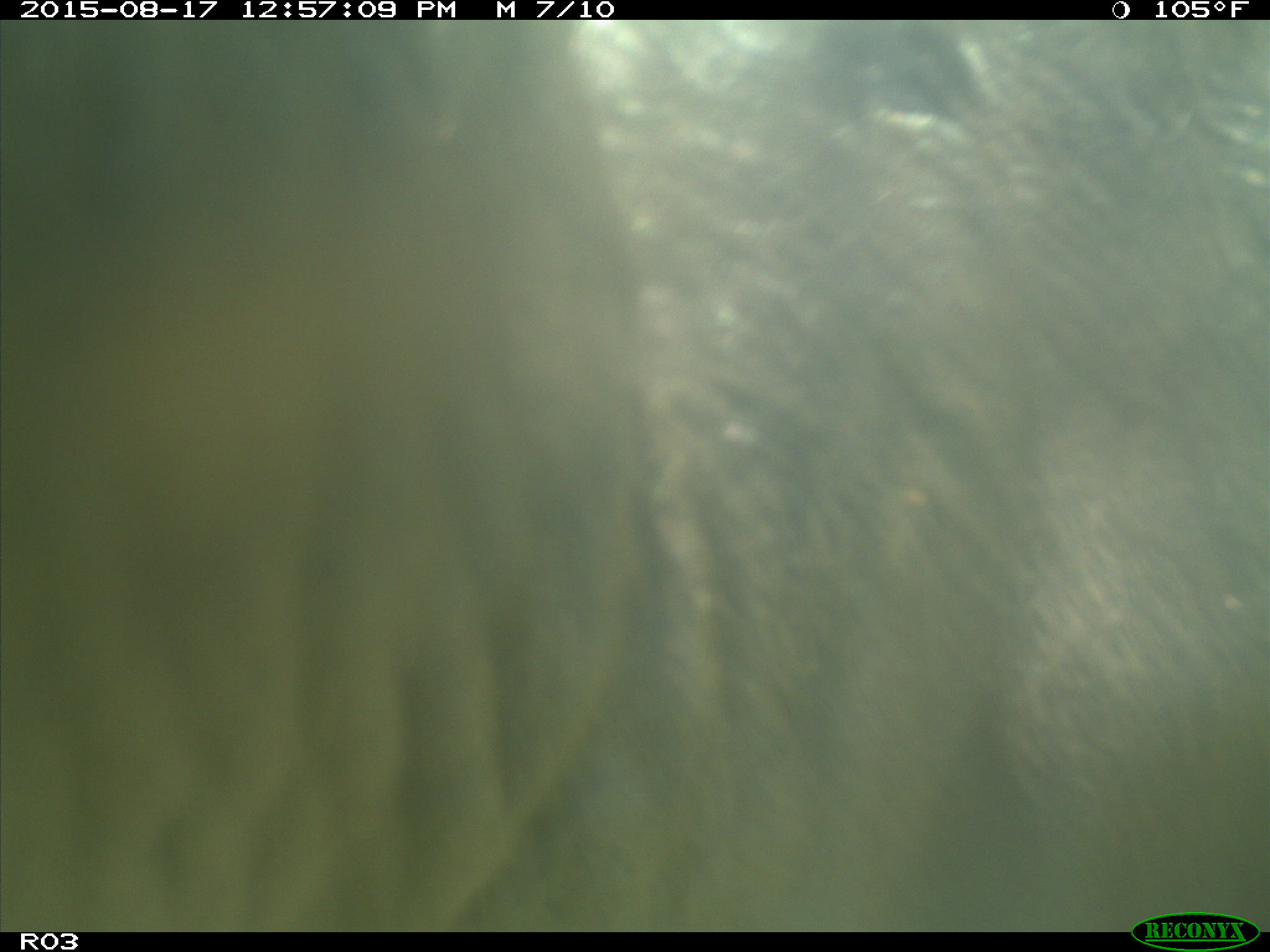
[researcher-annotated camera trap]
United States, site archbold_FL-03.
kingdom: Animalia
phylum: Chordata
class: Mammalia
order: Artiodactyla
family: Bovidae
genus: Bos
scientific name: Bos taurus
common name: domestic cow